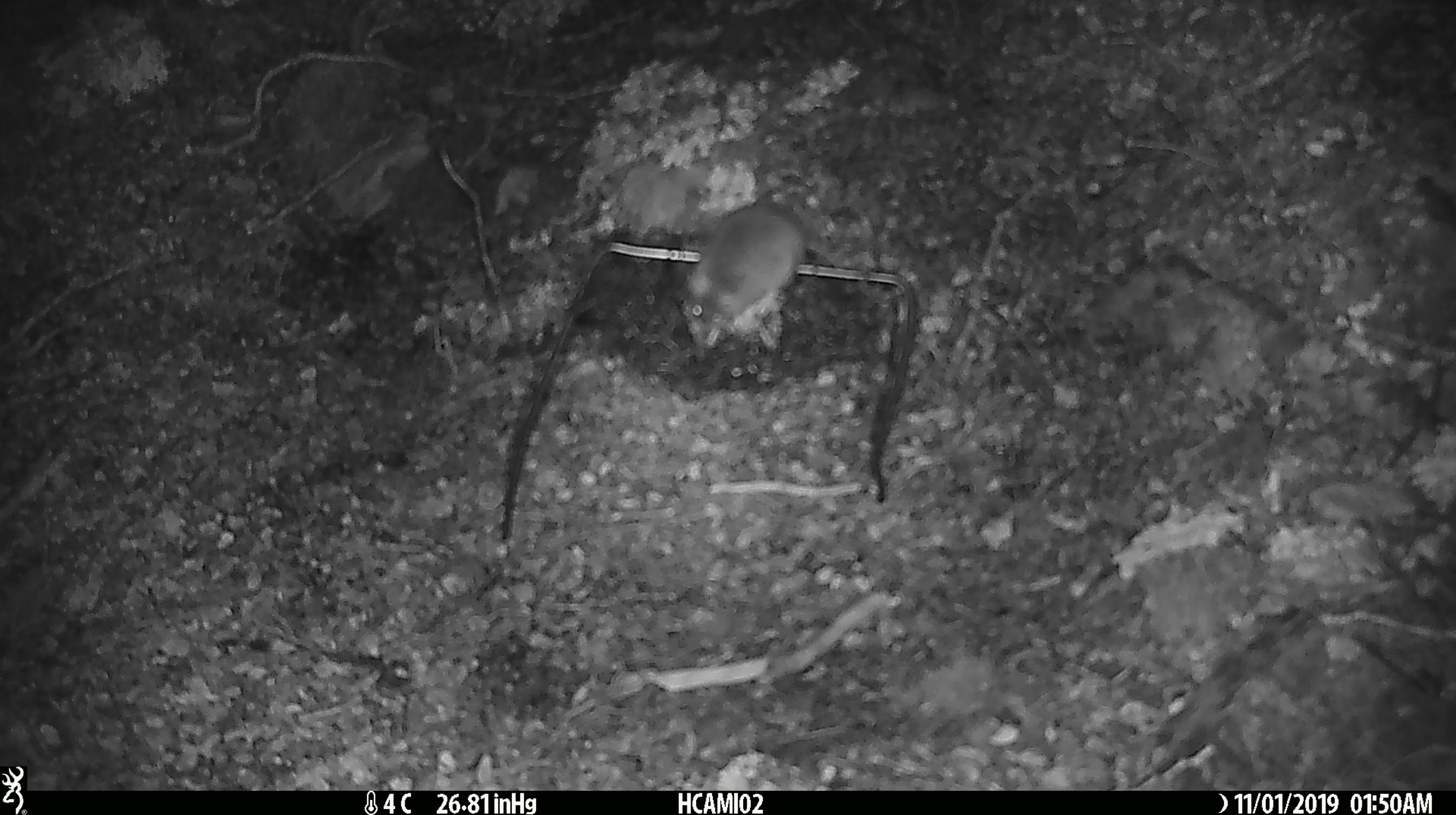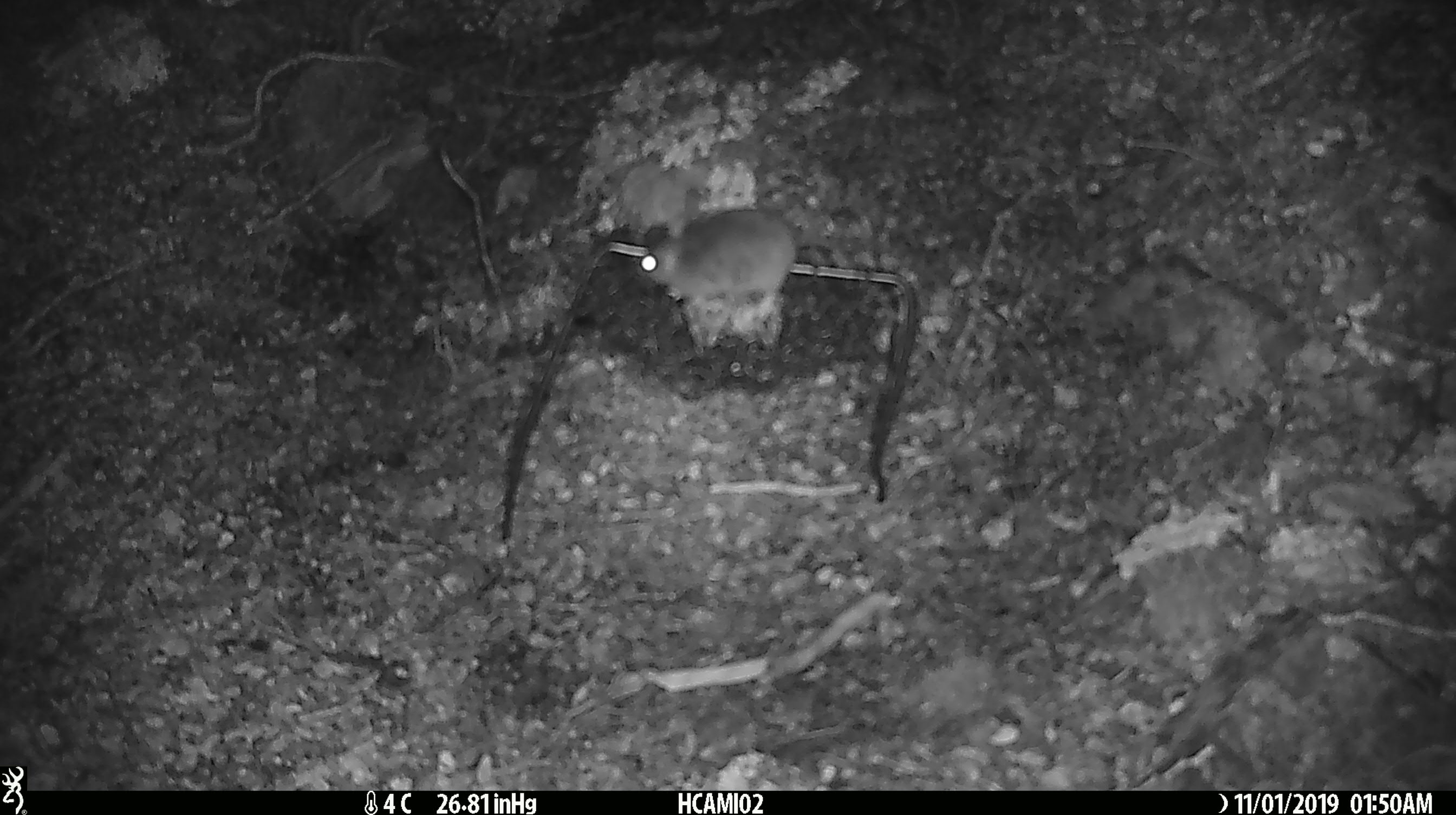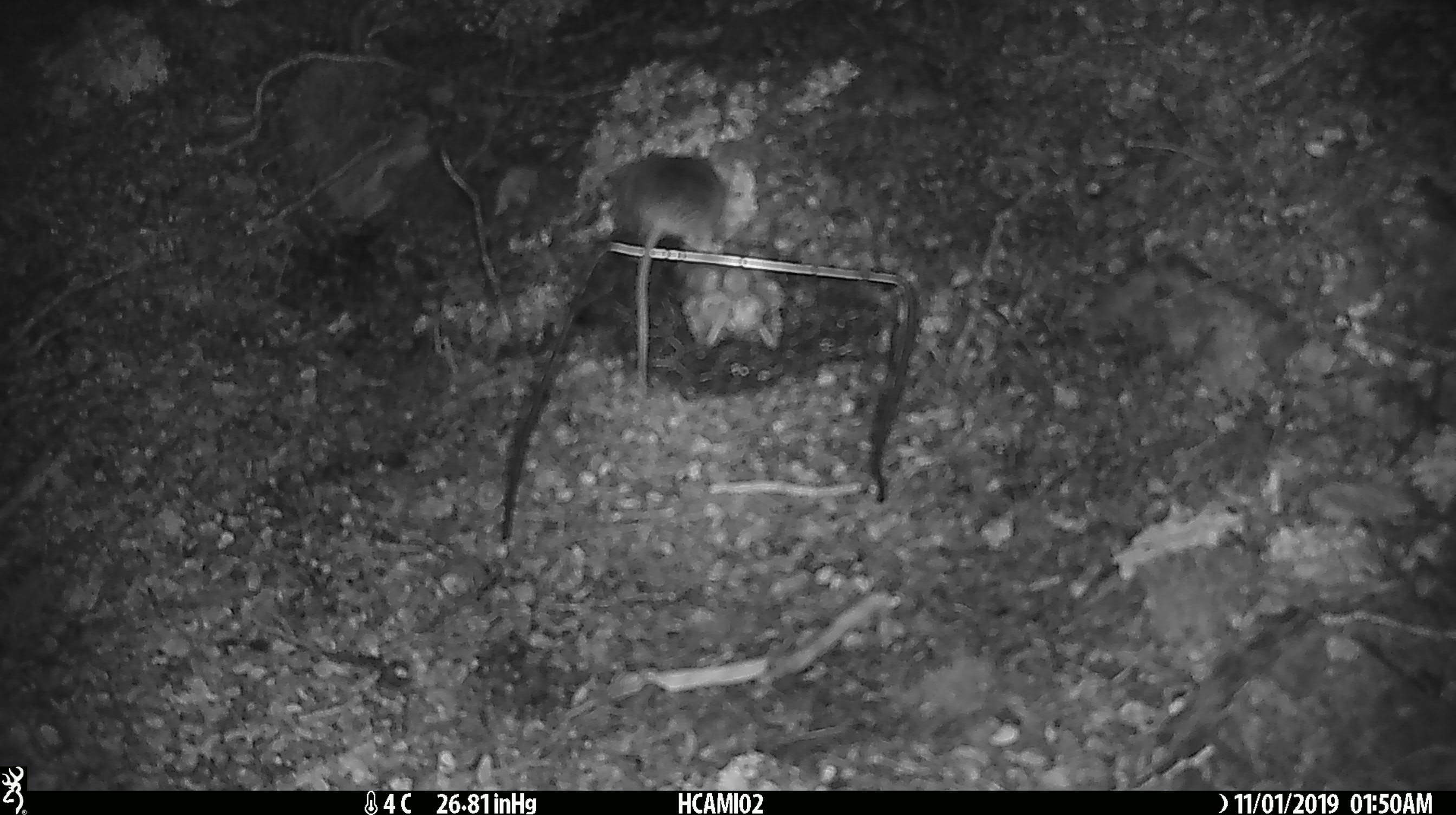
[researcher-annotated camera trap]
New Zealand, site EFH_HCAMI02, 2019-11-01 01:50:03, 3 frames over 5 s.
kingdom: Animalia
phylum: Chordata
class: Mammalia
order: Rodentia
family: Muridae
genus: Mus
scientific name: Mus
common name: mouse